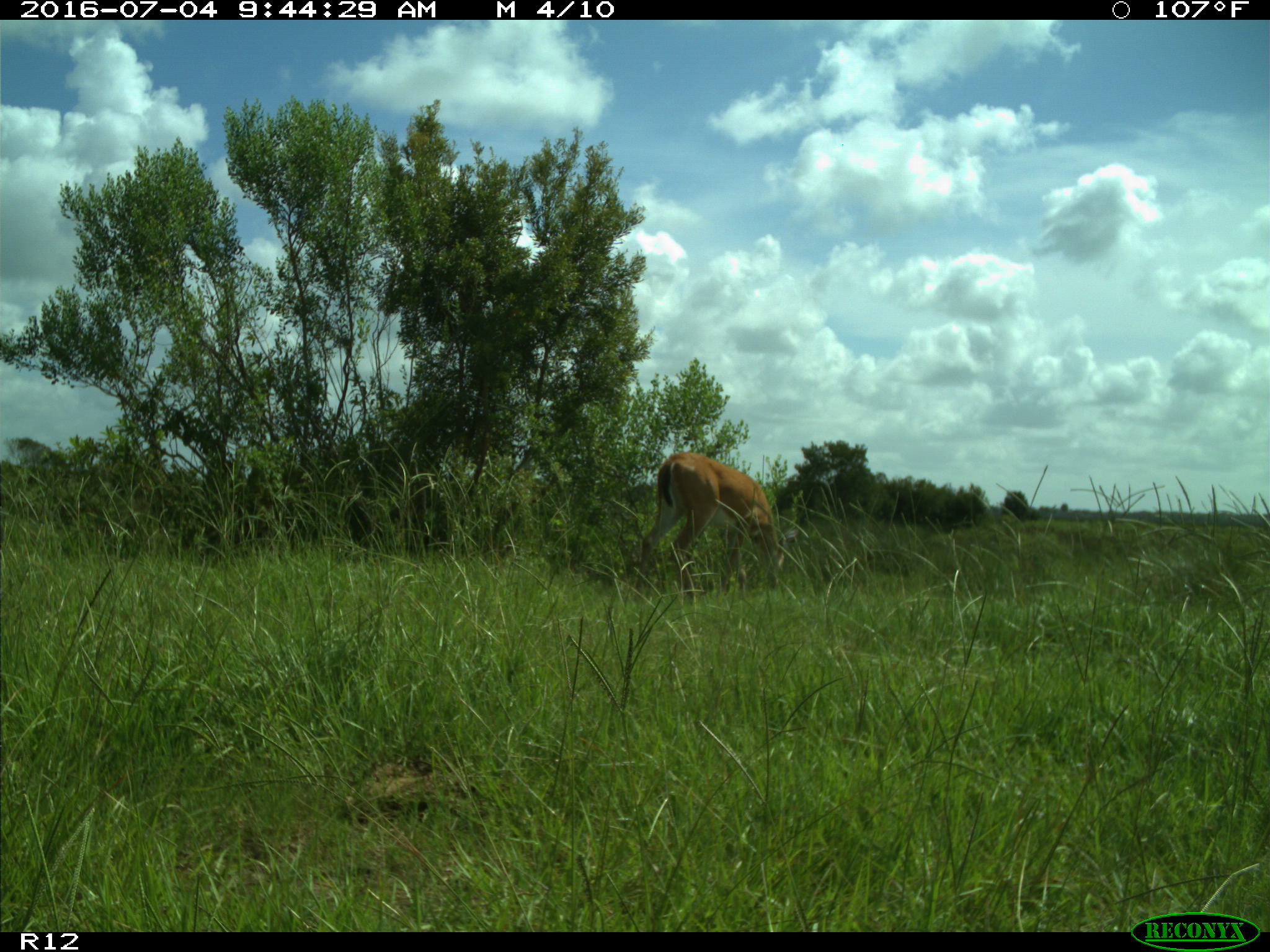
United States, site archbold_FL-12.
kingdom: Animalia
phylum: Chordata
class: Mammalia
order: Artiodactyla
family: Cervidae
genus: Odocoileus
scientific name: Odocoileus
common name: deer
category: unidentified deer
Unidentified deer (deer) (Odocoileus).